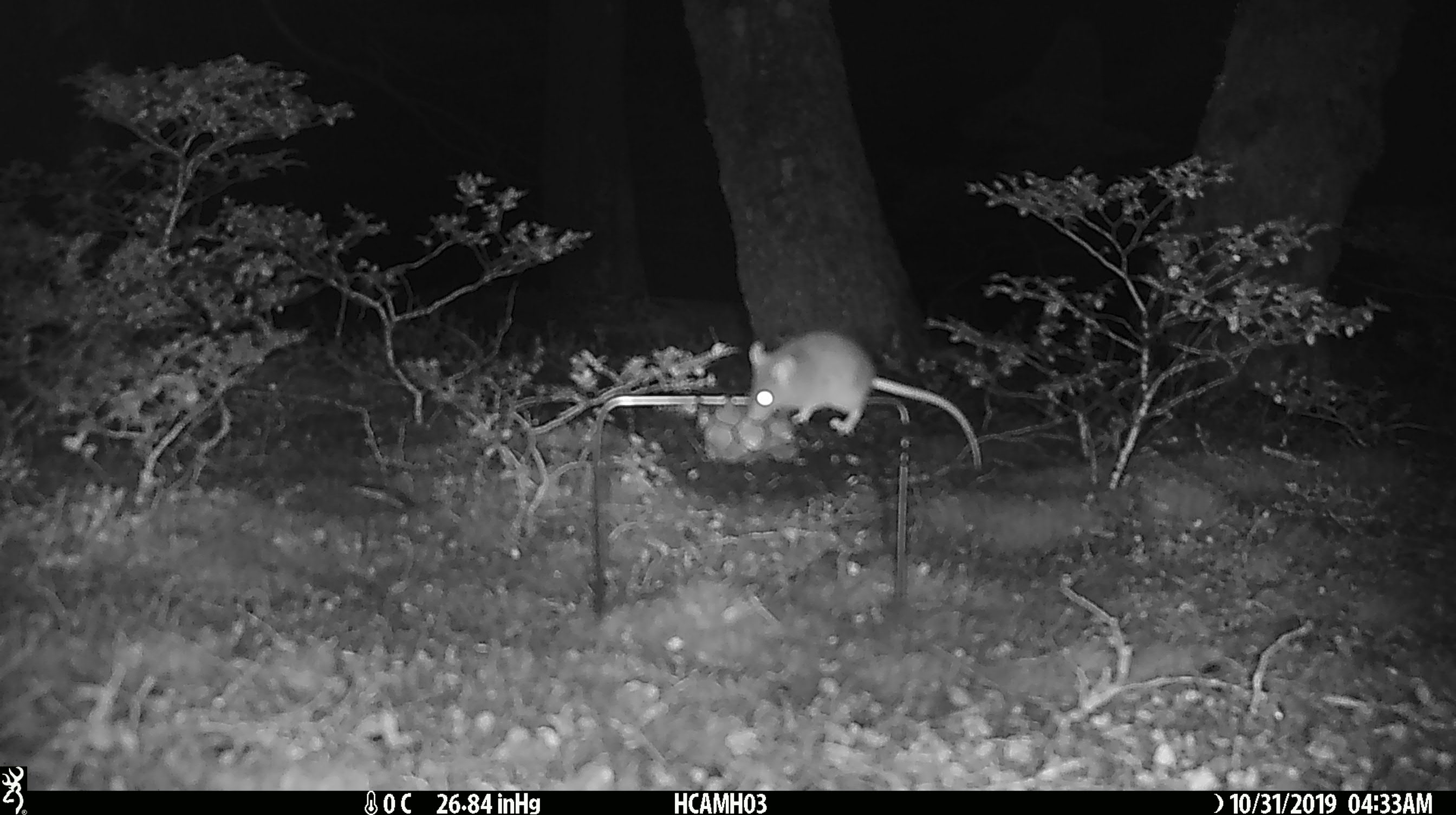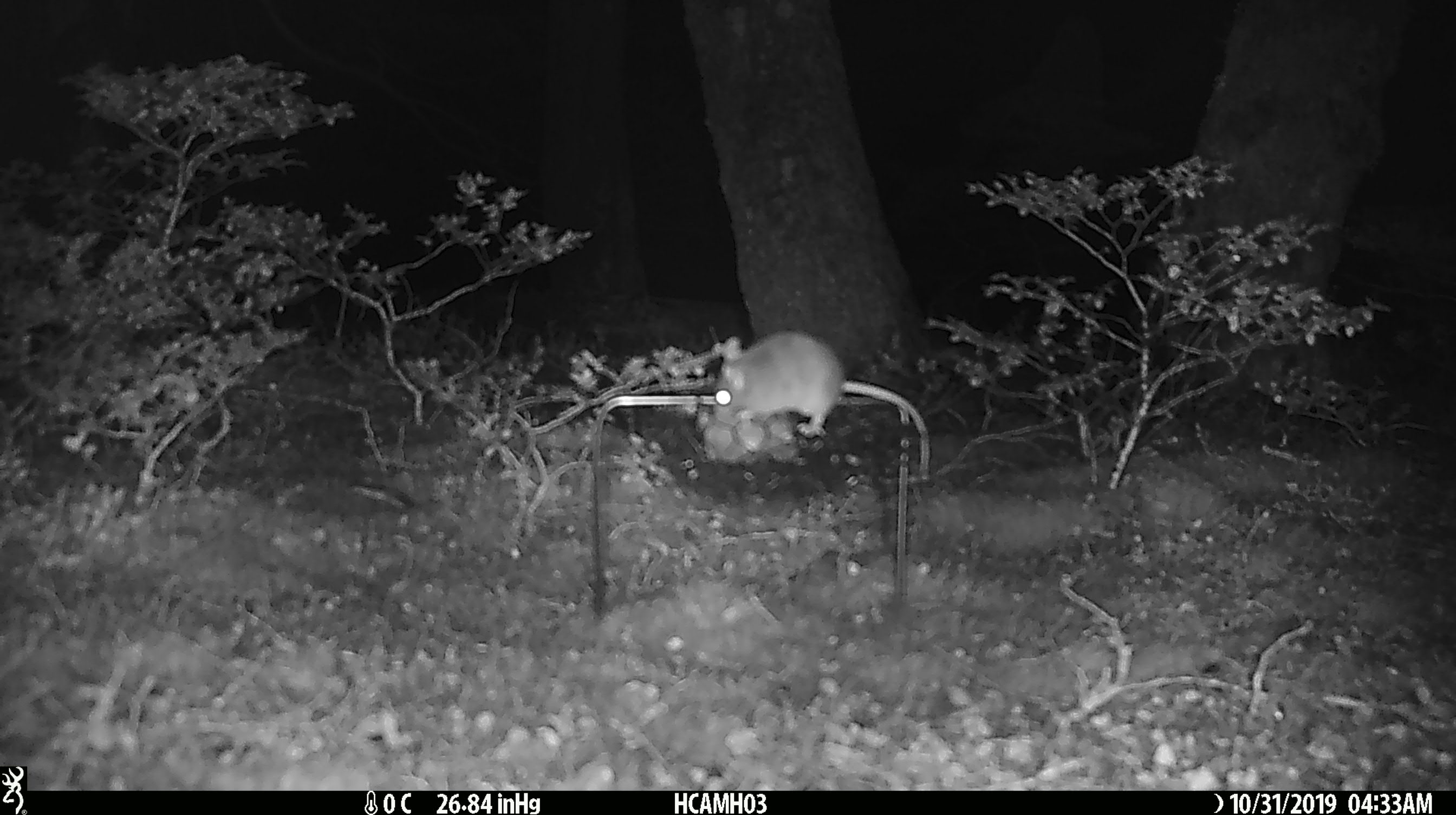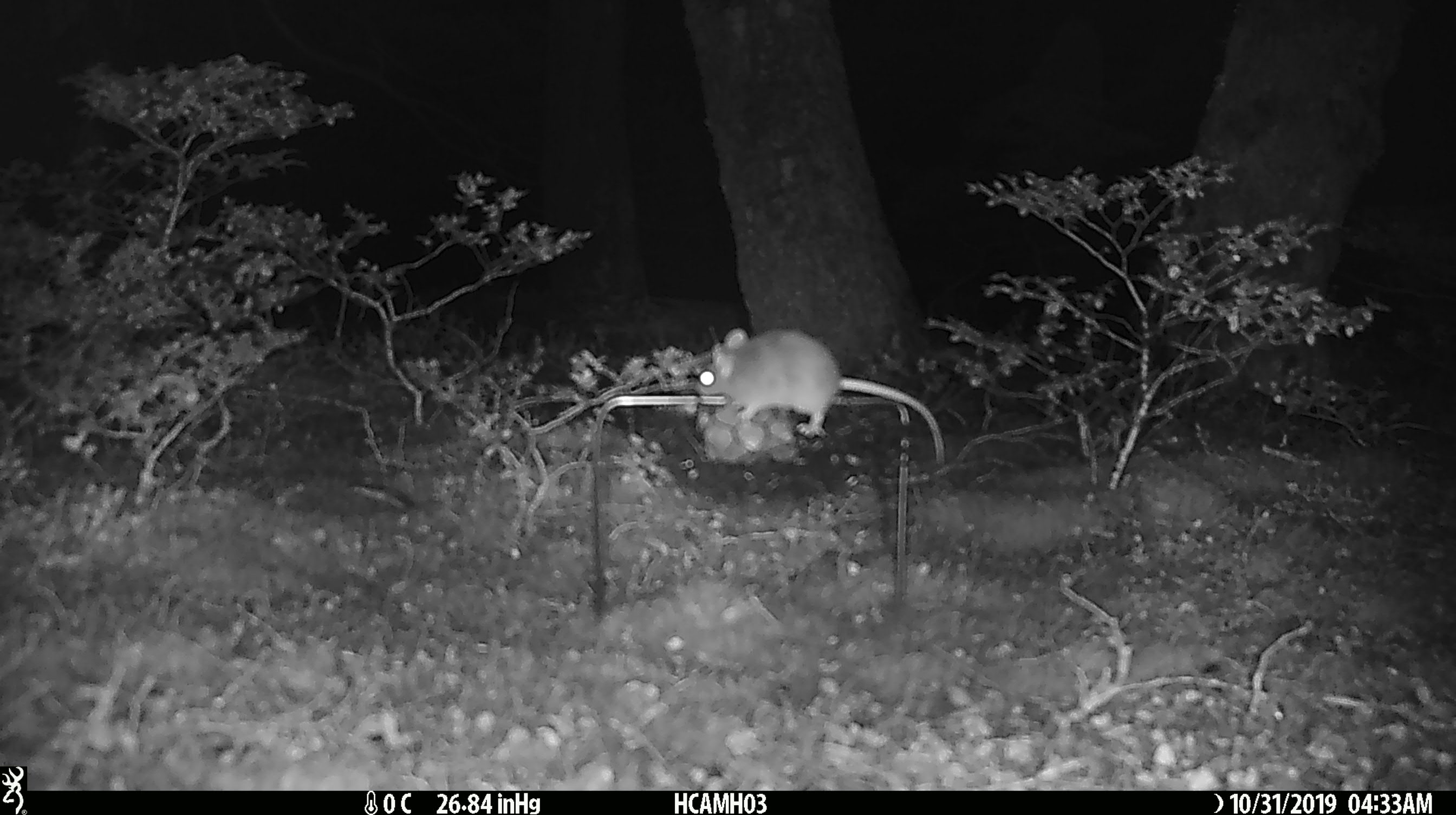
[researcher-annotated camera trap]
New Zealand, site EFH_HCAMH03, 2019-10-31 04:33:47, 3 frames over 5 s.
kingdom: Animalia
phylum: Chordata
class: Mammalia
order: Rodentia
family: Muridae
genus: Mus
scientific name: Mus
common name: mouse